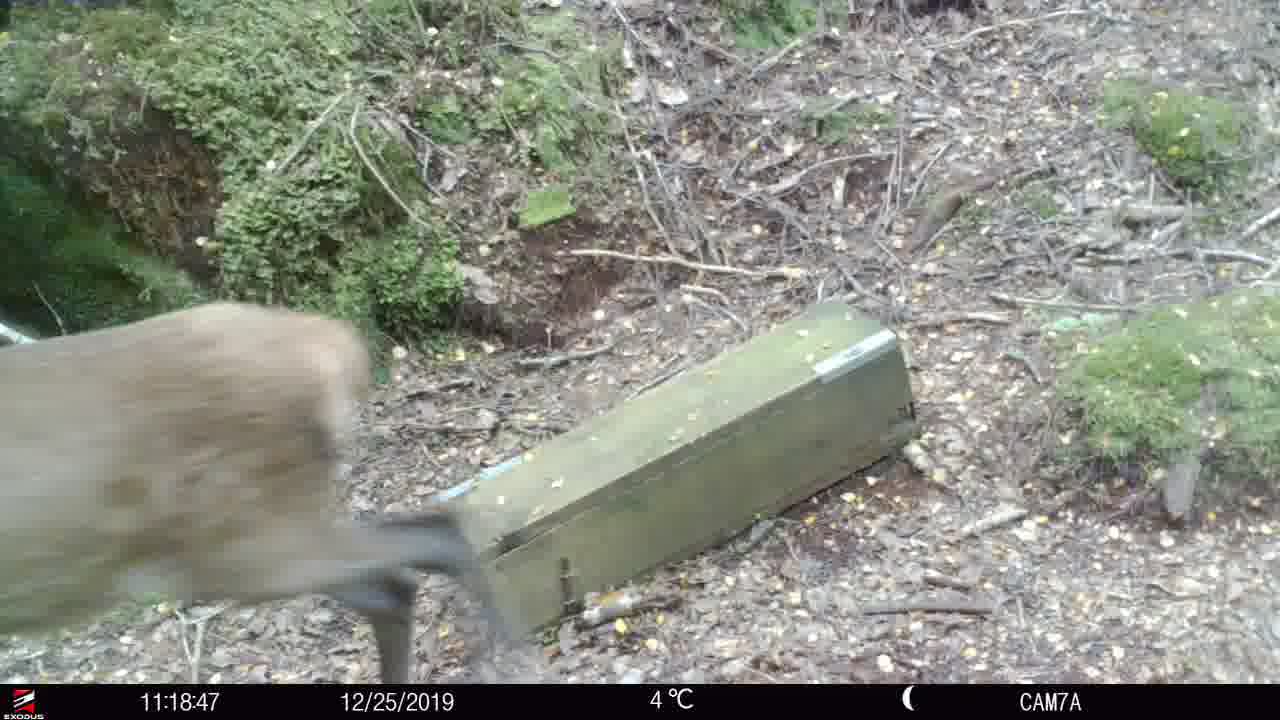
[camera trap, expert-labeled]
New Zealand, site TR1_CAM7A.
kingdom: Animalia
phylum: Chordata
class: Mammalia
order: Artiodactyla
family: Cervidae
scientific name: Cervidae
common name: deer